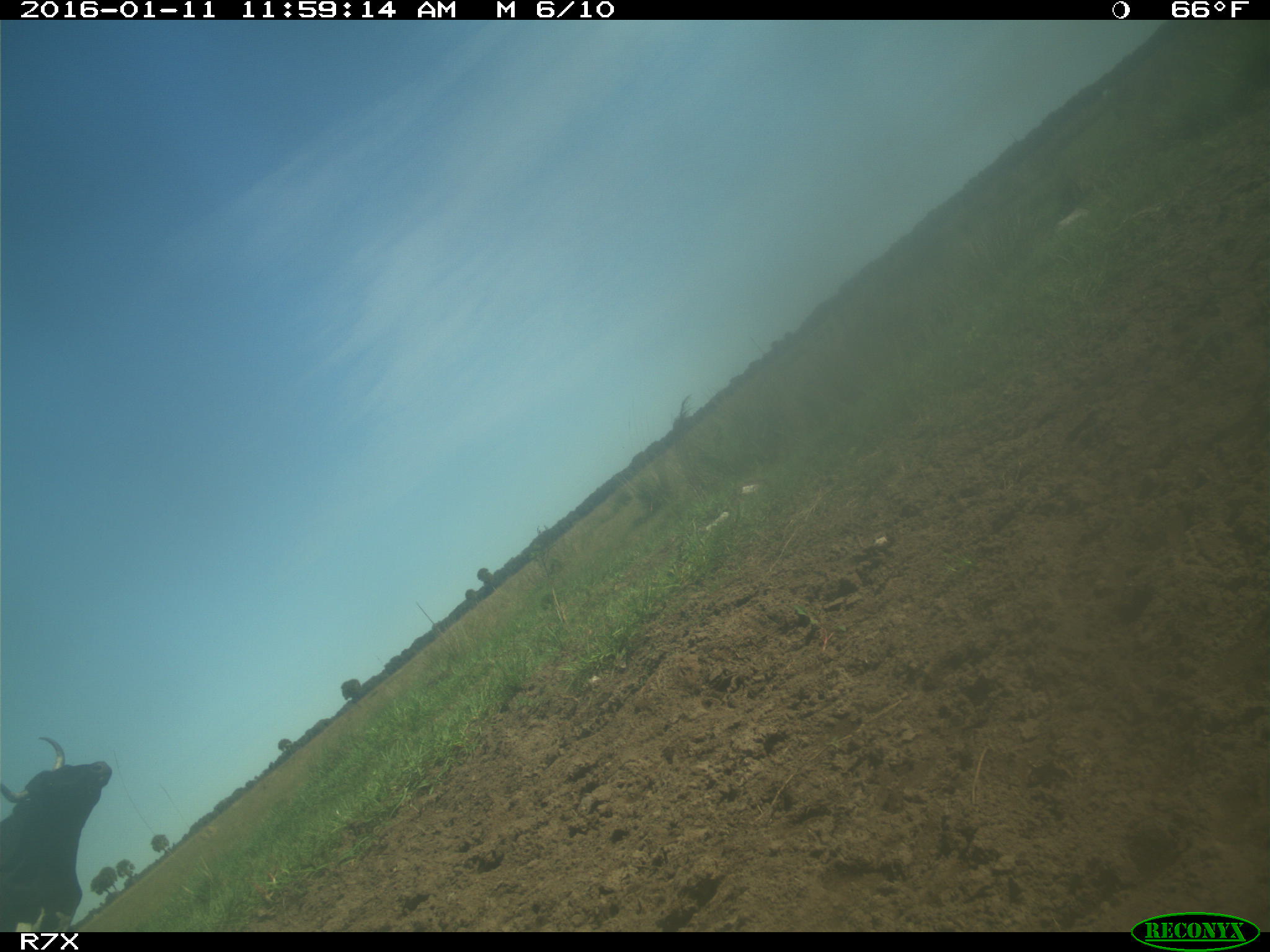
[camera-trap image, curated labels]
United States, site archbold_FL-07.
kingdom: Animalia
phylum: Chordata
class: Mammalia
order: Artiodactyla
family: Bovidae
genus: Bos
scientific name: Bos taurus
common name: domestic cow